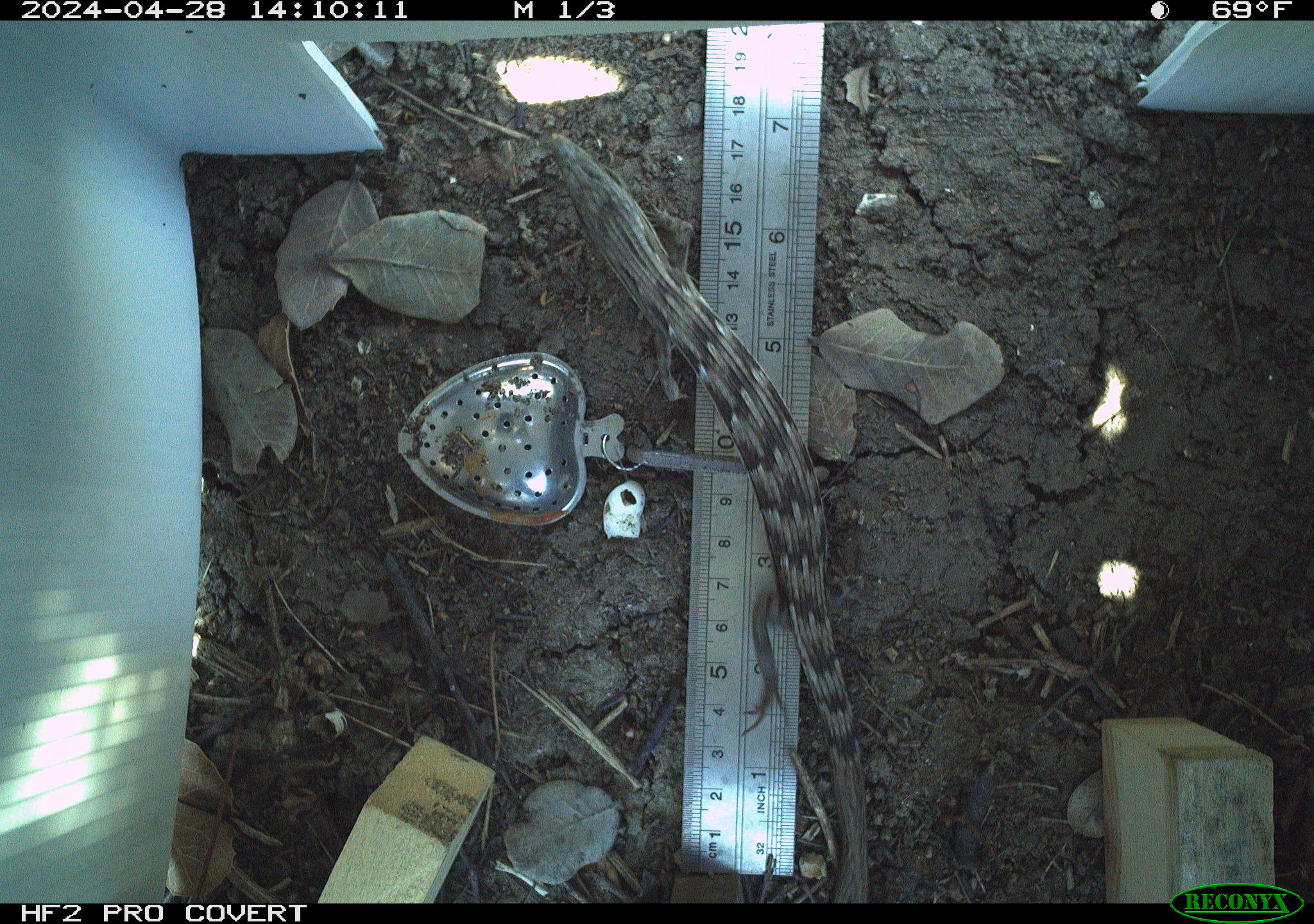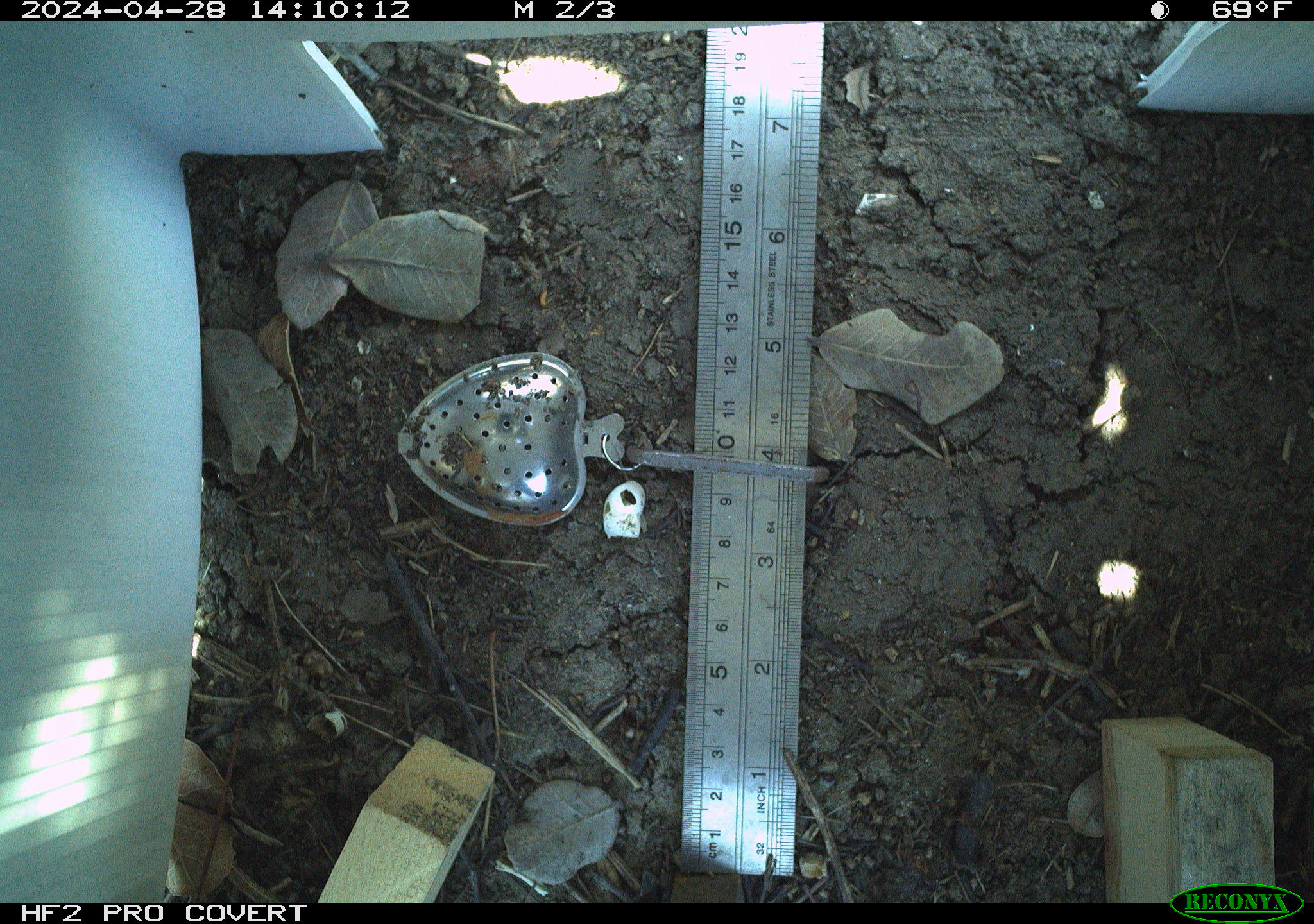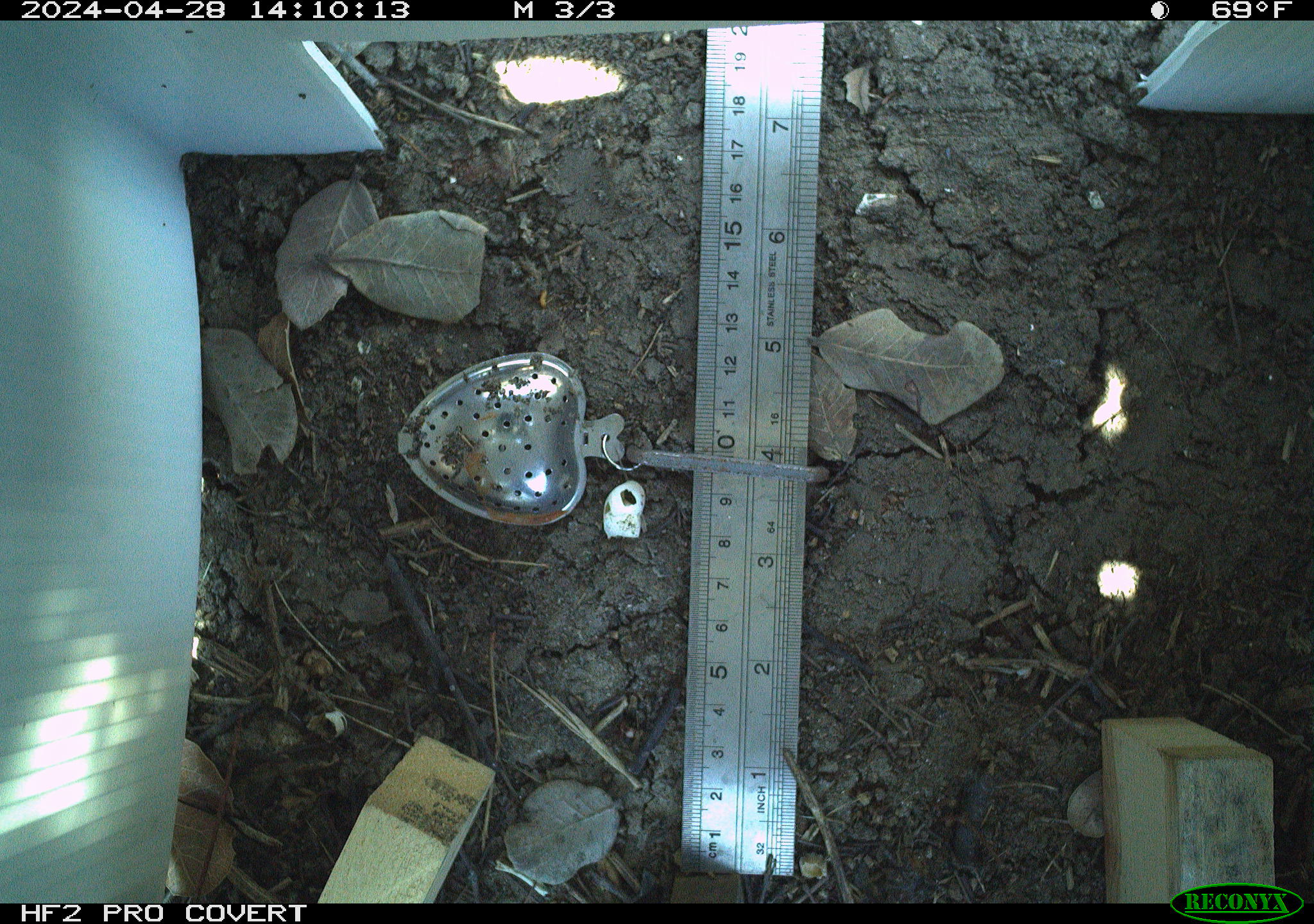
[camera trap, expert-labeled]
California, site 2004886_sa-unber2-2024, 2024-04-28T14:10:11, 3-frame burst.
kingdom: Animalia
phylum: Chordata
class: Reptilia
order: Squamata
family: Anguidae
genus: Elgaria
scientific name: Elgaria multicarinata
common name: southern alligator lizard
Southern alligator lizard (Elgaria multicarinata).